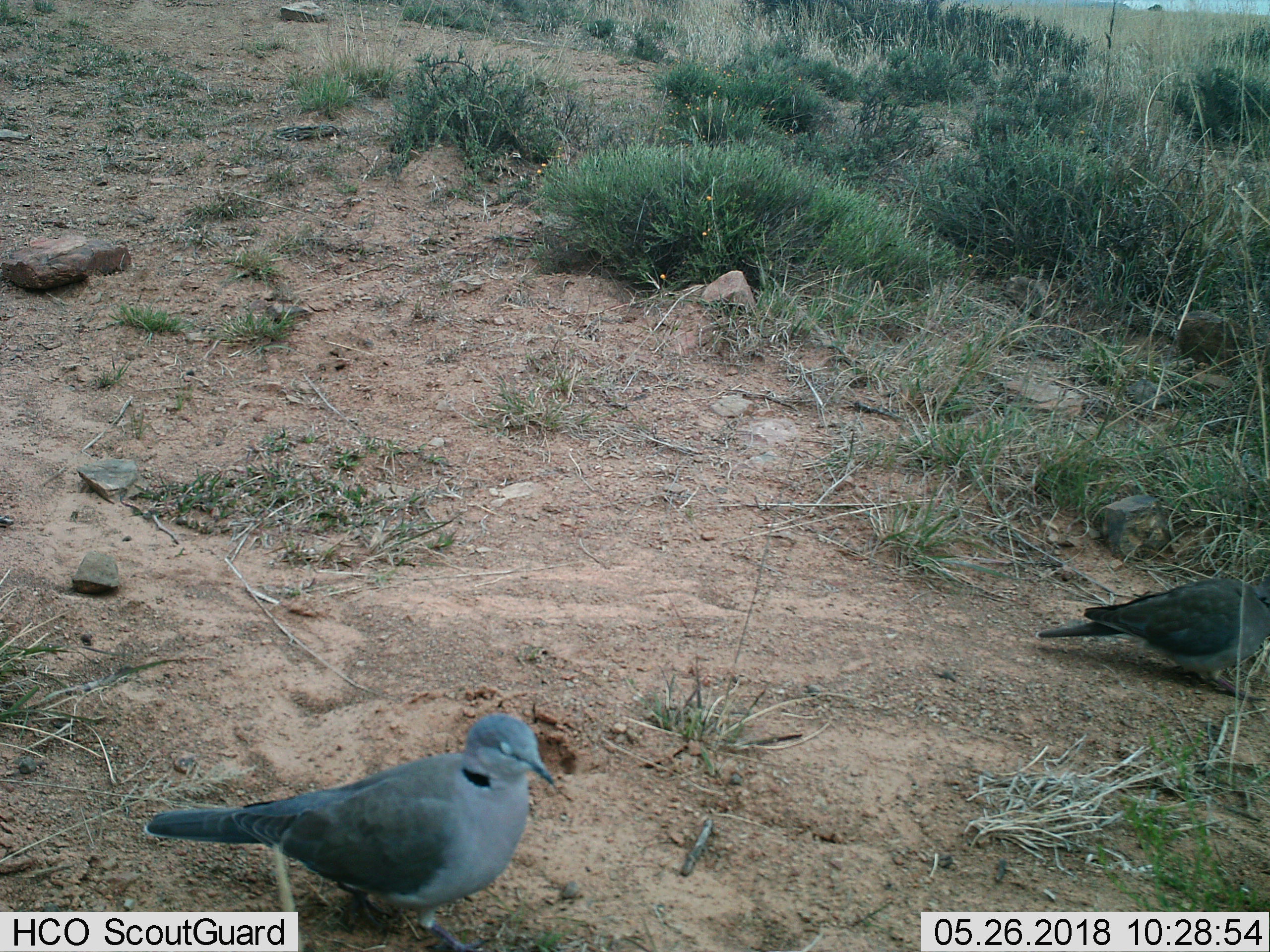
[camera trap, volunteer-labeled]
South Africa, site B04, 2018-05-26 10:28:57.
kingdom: Animalia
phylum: Chordata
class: Aves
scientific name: Aves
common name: bird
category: birdother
Birdother (bird) (Aves), count 2. Behavior (volunteer vote fractions): standing 75%, resting 12%, moving 25%, interacting 0%. Young present (vote fraction): 0%. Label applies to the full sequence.